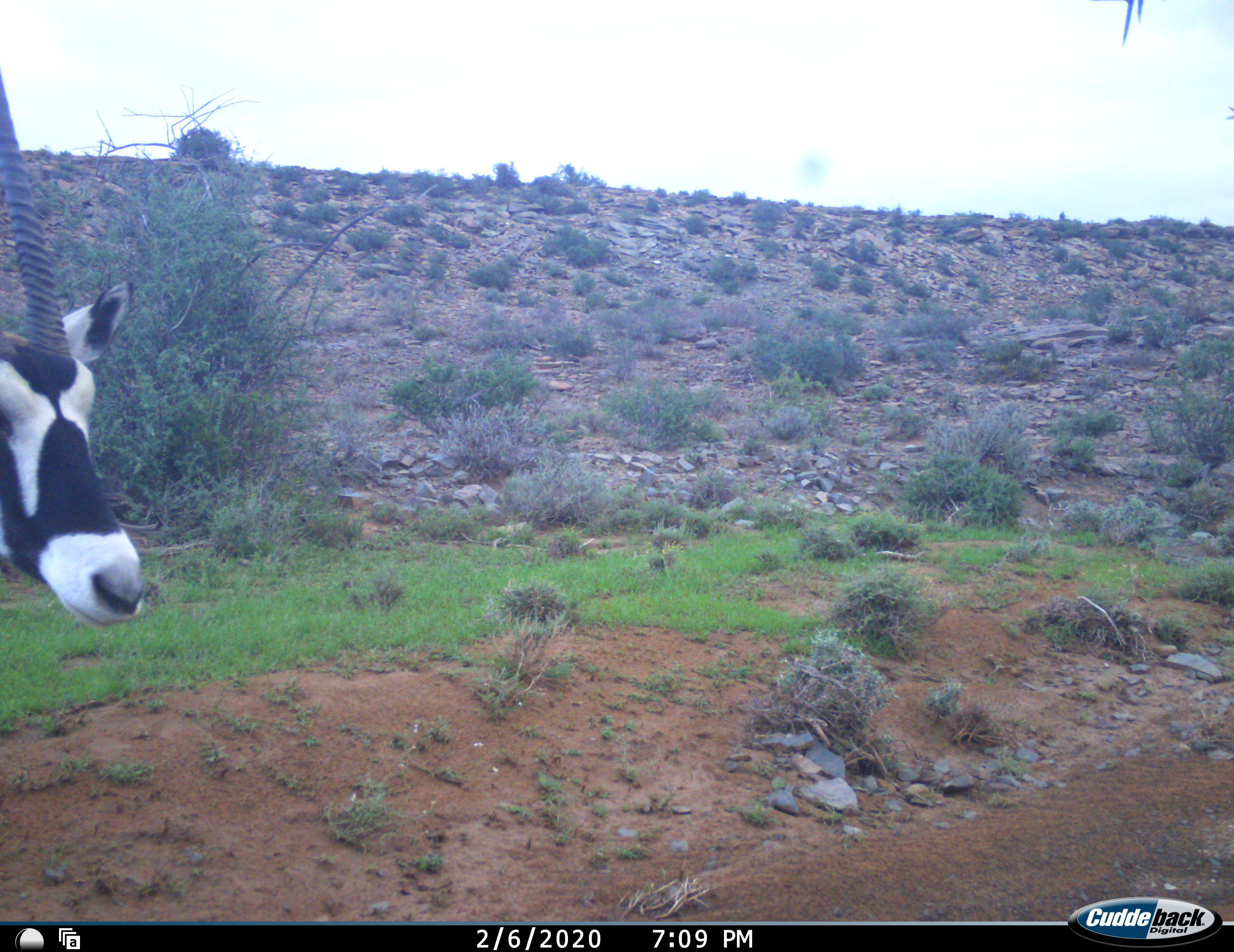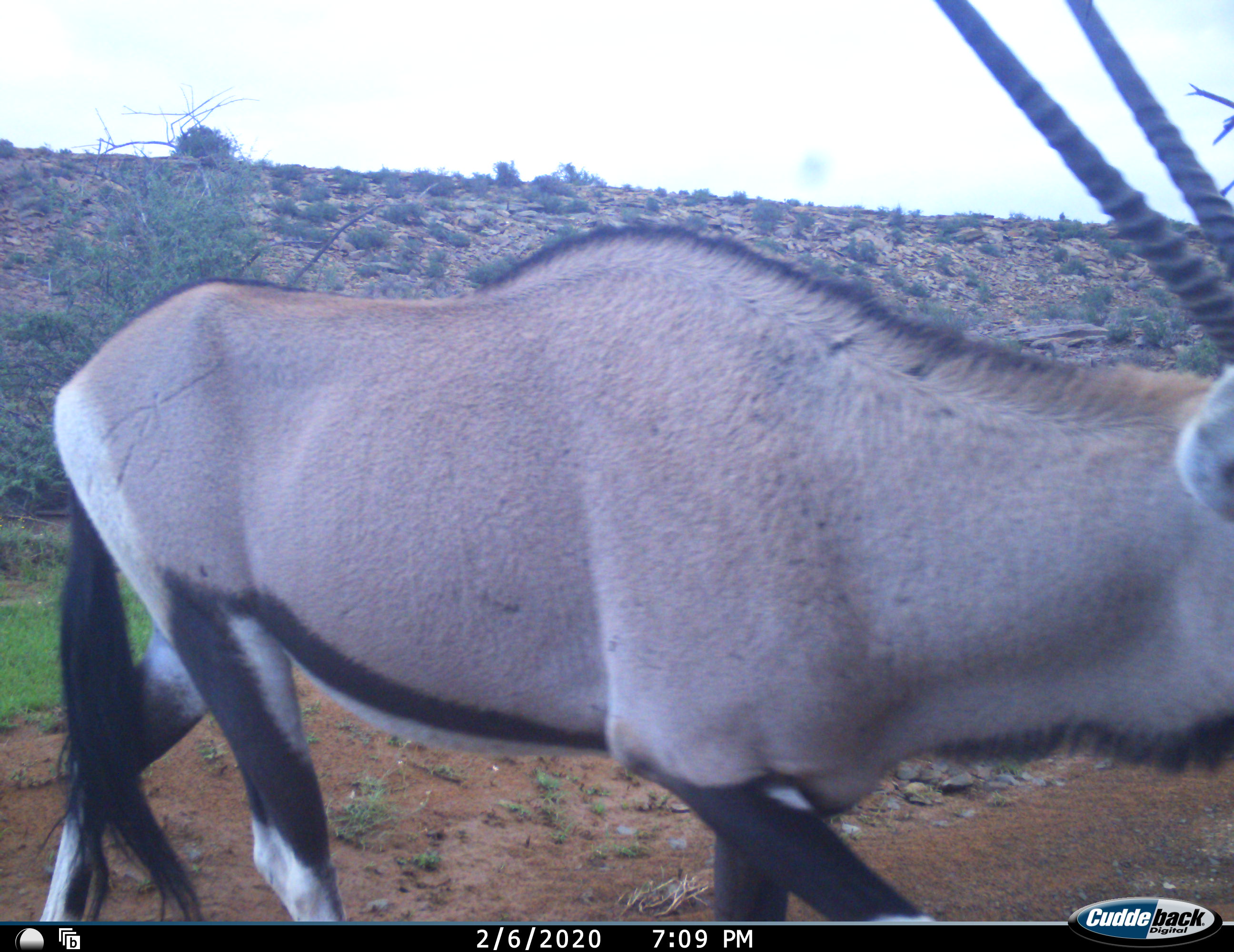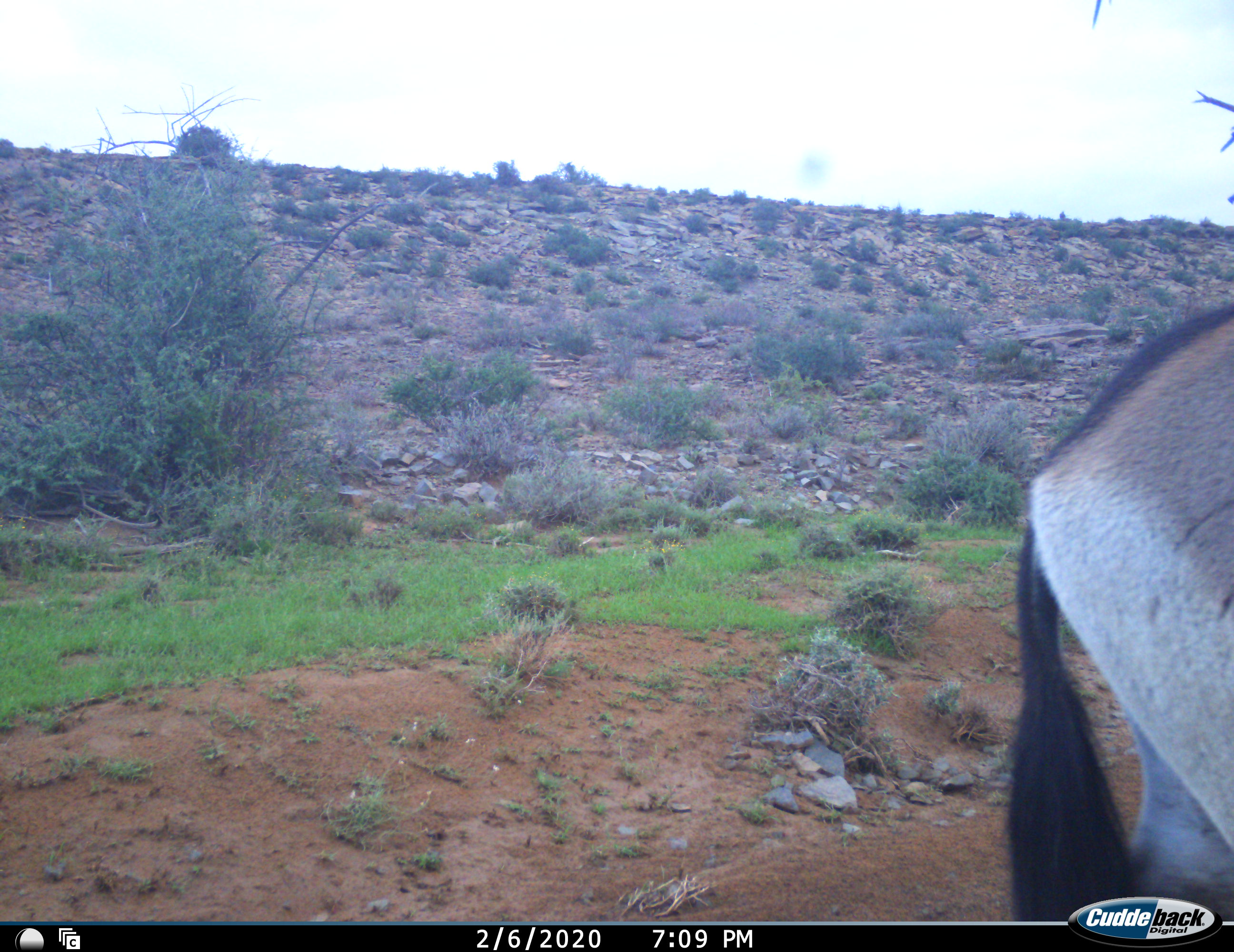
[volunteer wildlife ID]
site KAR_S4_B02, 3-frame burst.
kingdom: Animalia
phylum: Chordata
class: Mammalia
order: Artiodactyla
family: Bovidae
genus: Oryx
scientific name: Oryx gazella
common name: gemsbok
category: oryx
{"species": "oryx (gemsbok) (Oryx gazella)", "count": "1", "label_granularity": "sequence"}